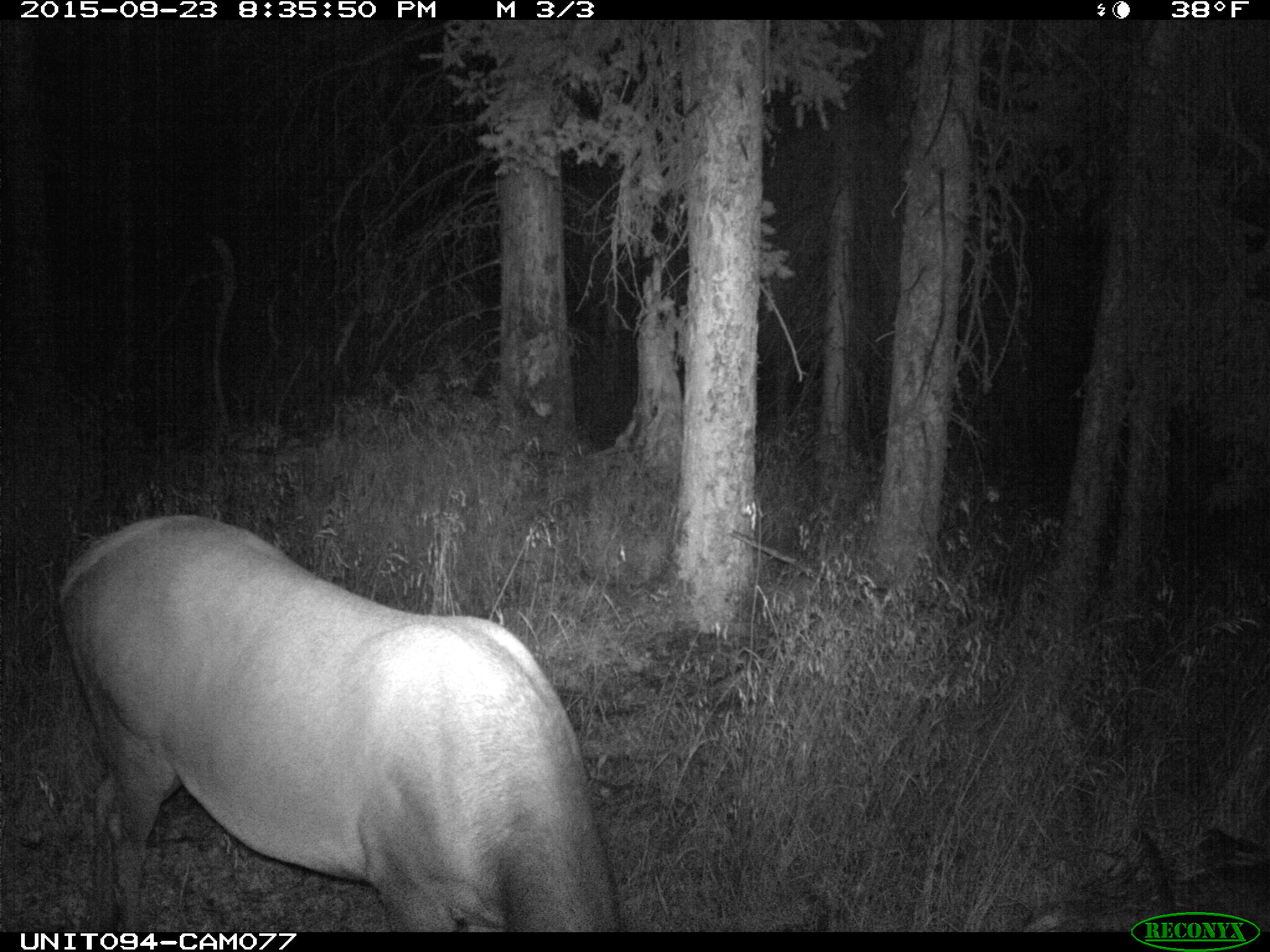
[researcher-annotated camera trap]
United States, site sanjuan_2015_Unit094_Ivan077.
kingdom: Animalia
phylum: Chordata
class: Mammalia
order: Artiodactyla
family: Cervidae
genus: Cervus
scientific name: Cervus elaphus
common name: red deer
Cervus elaphus (red deer).